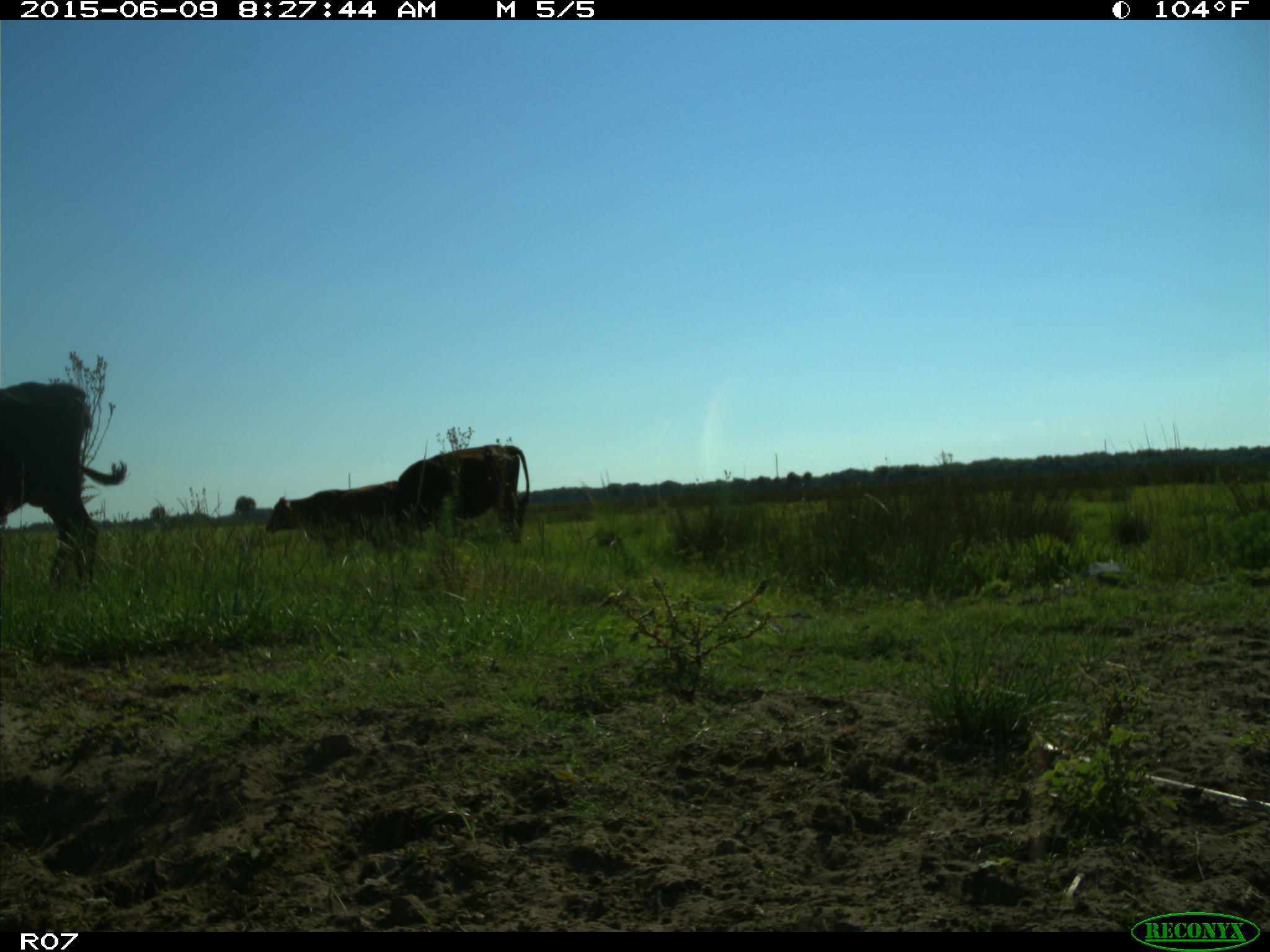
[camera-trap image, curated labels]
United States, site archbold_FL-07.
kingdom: Animalia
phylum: Chordata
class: Mammalia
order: Artiodactyla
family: Bovidae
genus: Bos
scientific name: Bos taurus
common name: domestic cow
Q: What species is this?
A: Bos taurus (domestic cow).